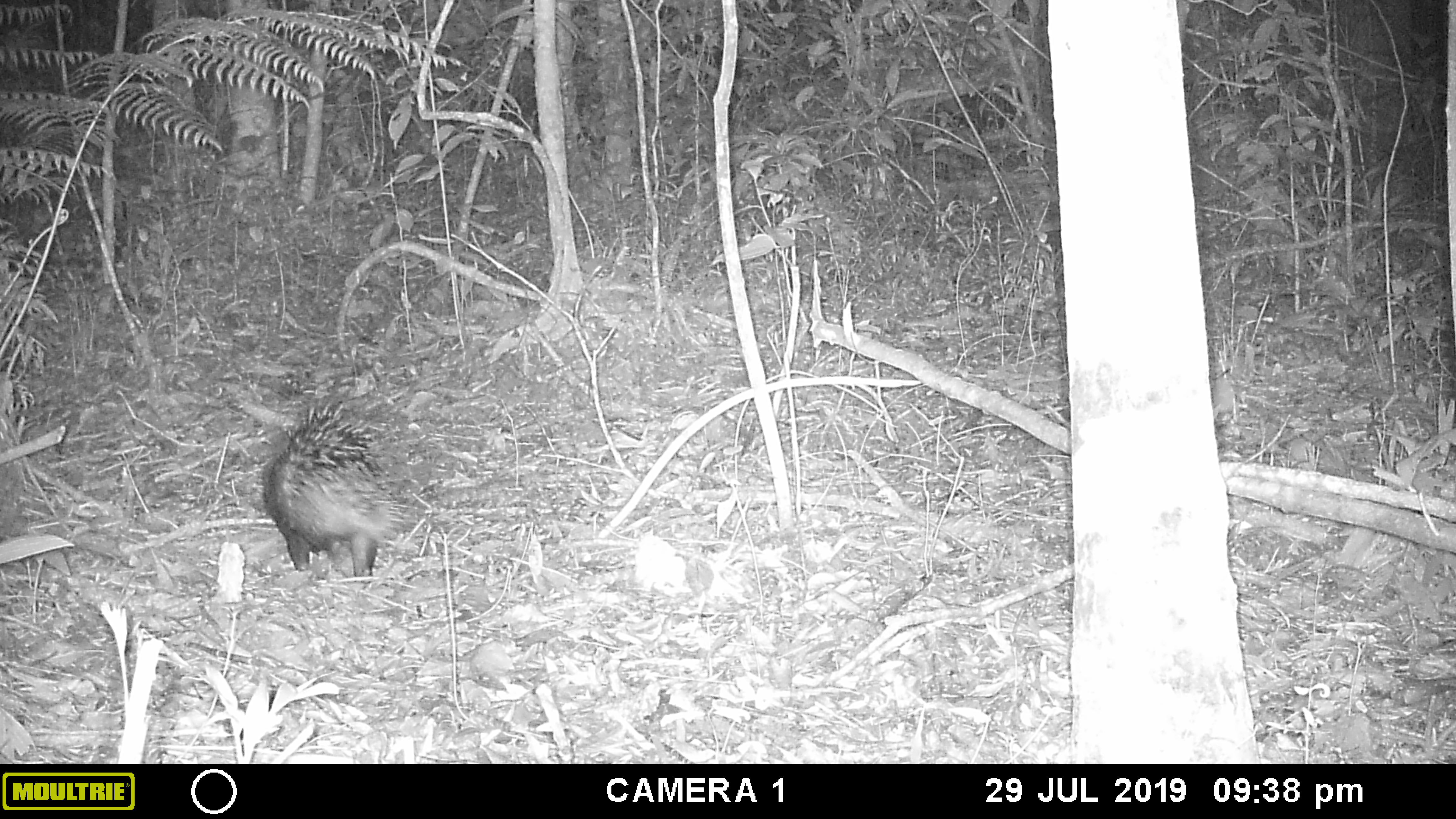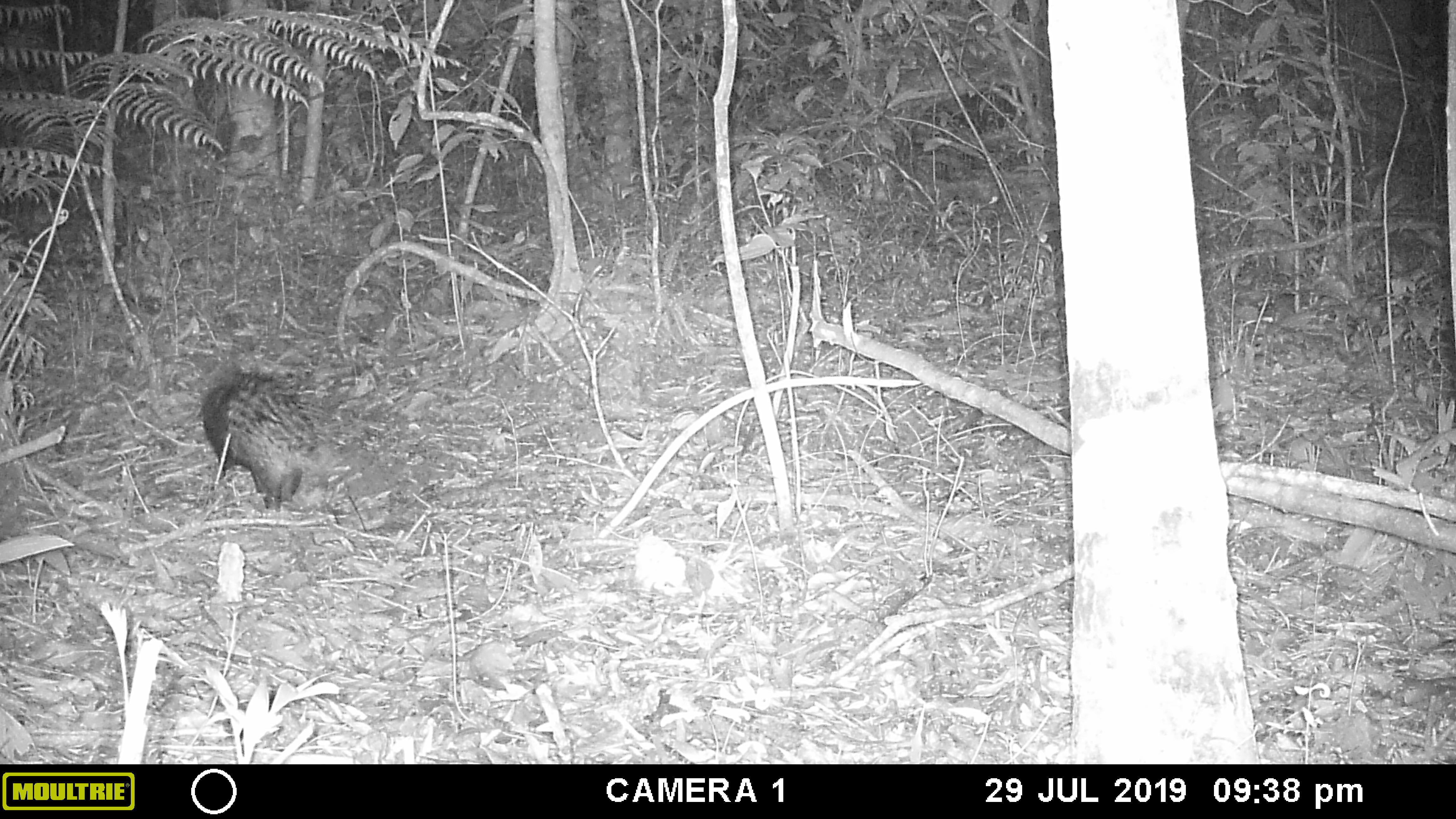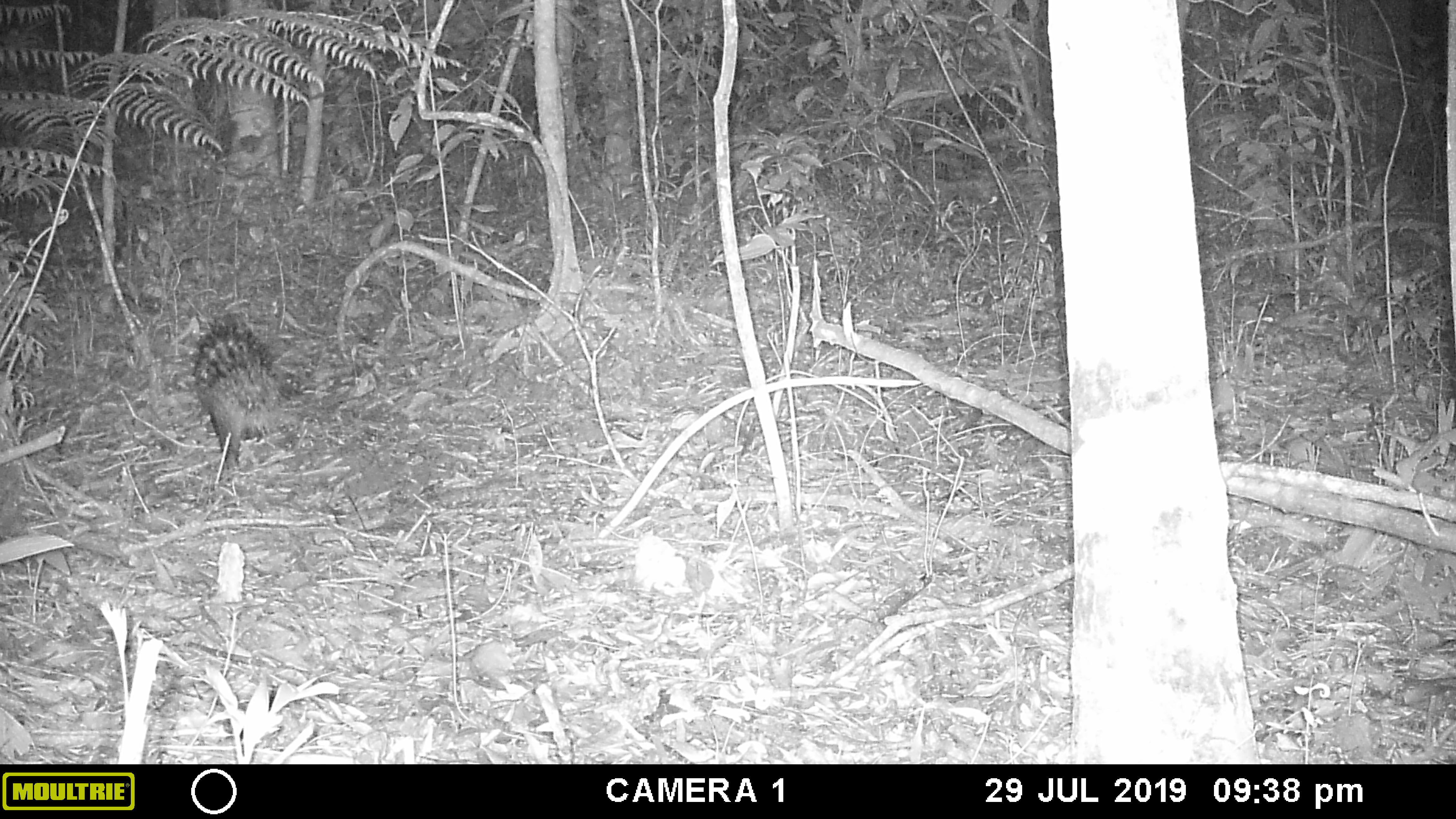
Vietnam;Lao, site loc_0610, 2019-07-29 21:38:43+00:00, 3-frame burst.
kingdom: Animalia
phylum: Chordata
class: Mammalia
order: Rodentia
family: Hystricidae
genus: Hystrix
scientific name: Hystrix brachyura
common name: malayan porcupine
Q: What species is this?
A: Malayan porcupine (Hystrix brachyura).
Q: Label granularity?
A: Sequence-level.